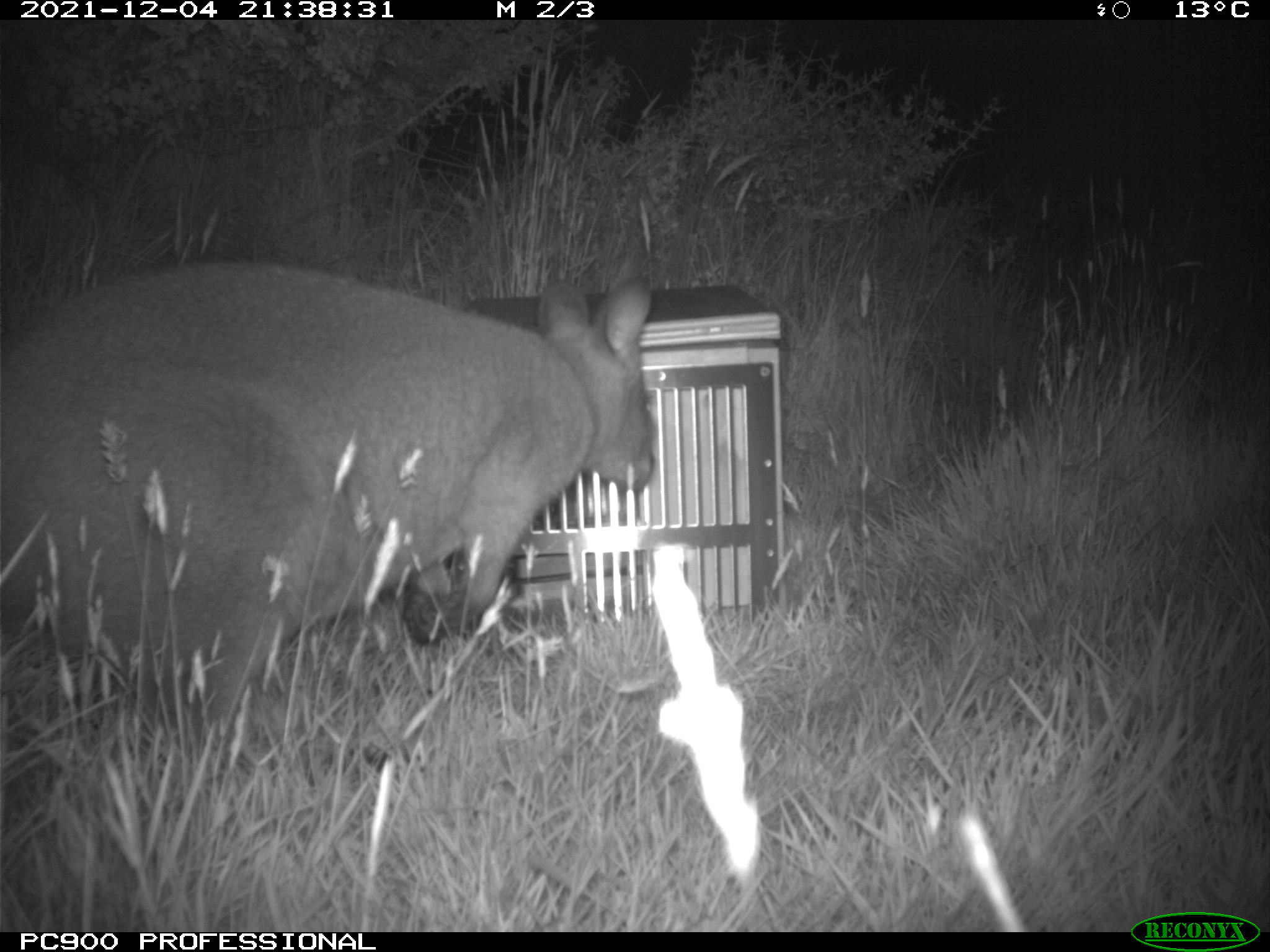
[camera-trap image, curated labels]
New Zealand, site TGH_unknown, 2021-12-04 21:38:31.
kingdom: Animalia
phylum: Chordata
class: Mammalia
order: Diprotodontia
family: Macropodidae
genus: Notamacropus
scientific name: Notamacropus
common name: wallaby